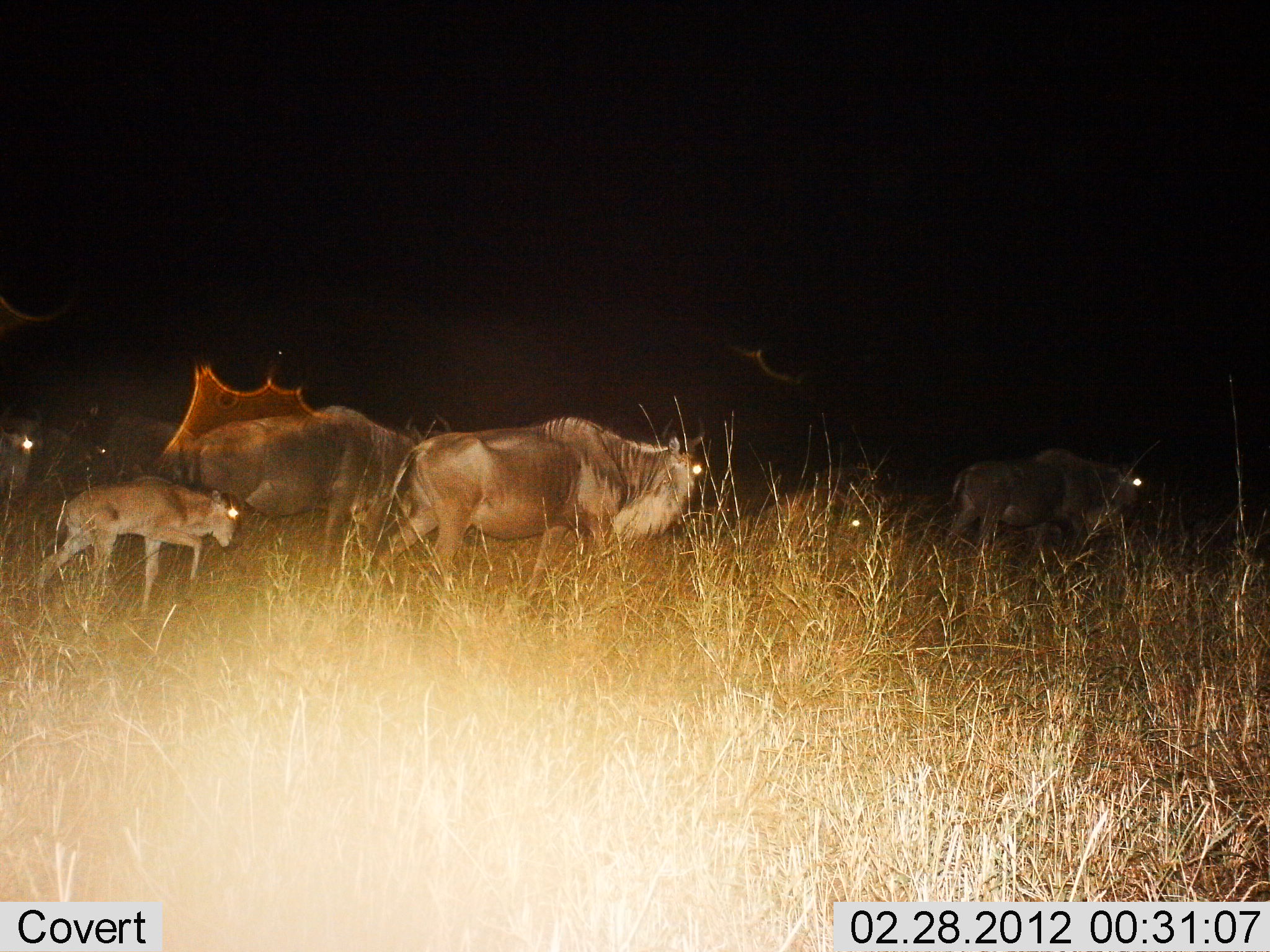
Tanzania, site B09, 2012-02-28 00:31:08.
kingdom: Animalia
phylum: Chordata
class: Mammalia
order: Artiodactyla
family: Bovidae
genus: Connochaetes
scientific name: Connochaetes taurinus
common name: blue wildebeest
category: wildebeest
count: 6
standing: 5%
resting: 5%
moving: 100%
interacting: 0%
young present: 95%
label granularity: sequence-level